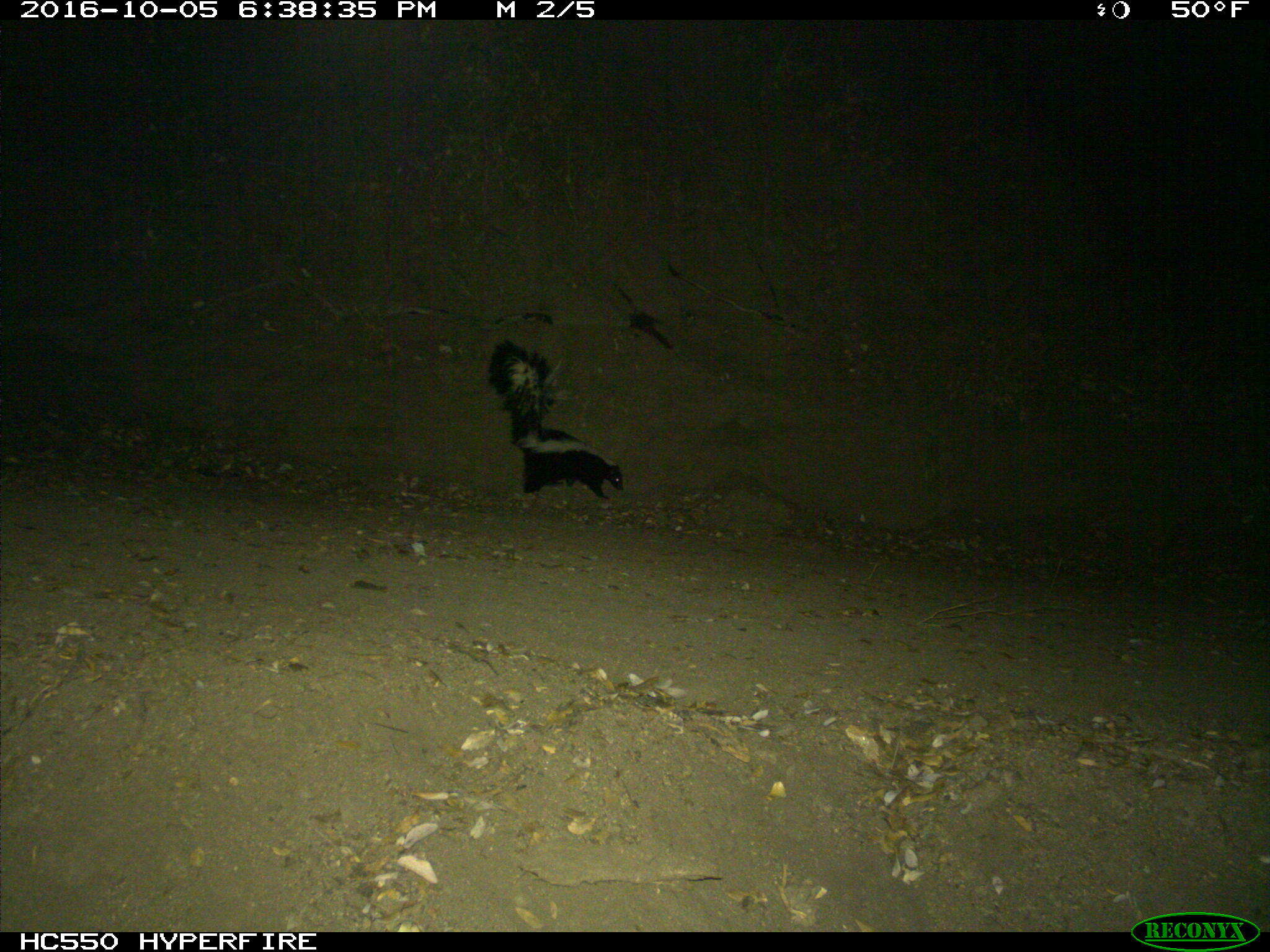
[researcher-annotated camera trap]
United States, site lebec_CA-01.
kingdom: Animalia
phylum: Chordata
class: Mammalia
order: Carnivora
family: Mephitidae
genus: Mephitis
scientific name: Mephitis mephitis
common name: striped skunk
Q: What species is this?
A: Mephitis mephitis (striped skunk).